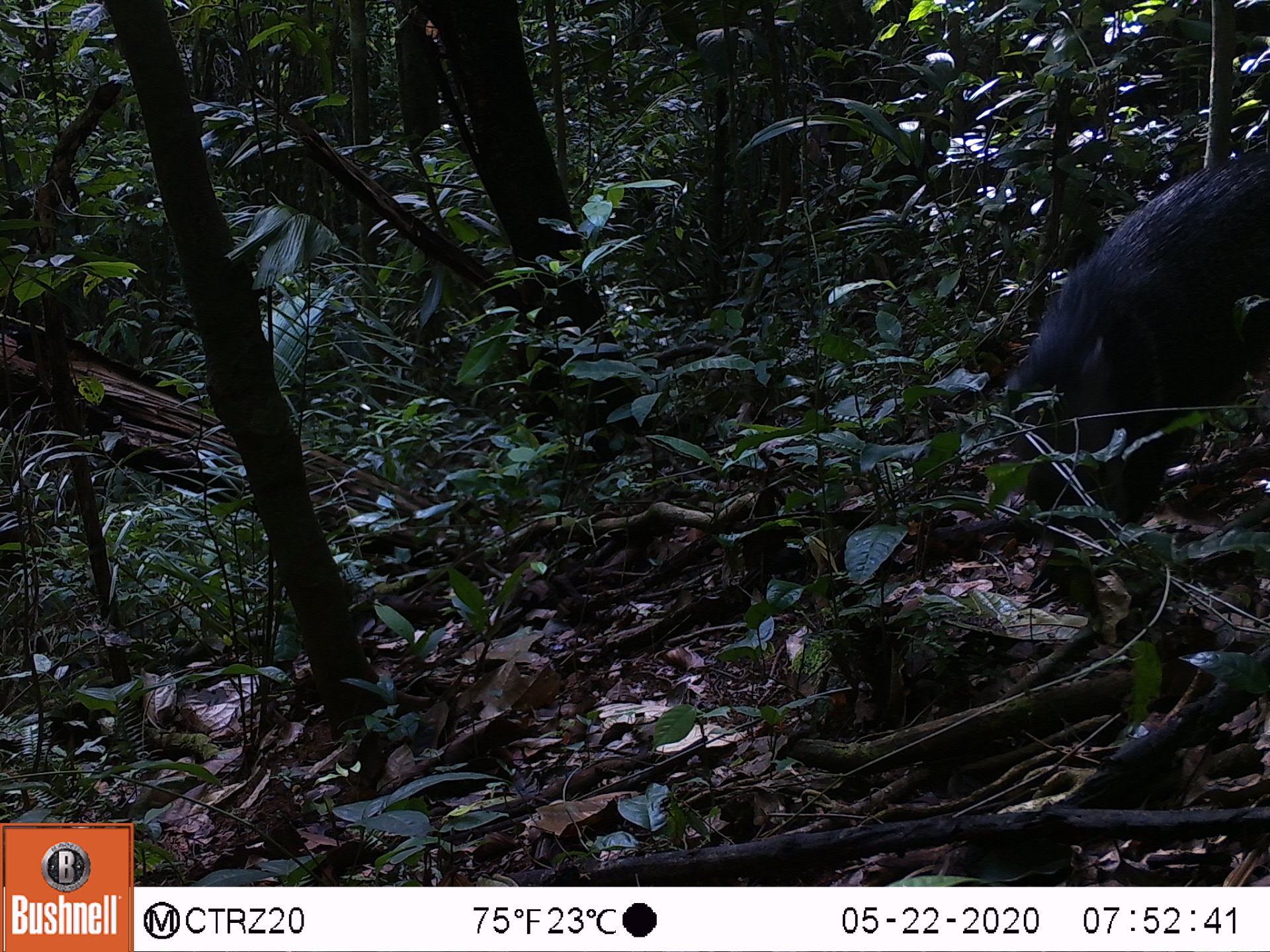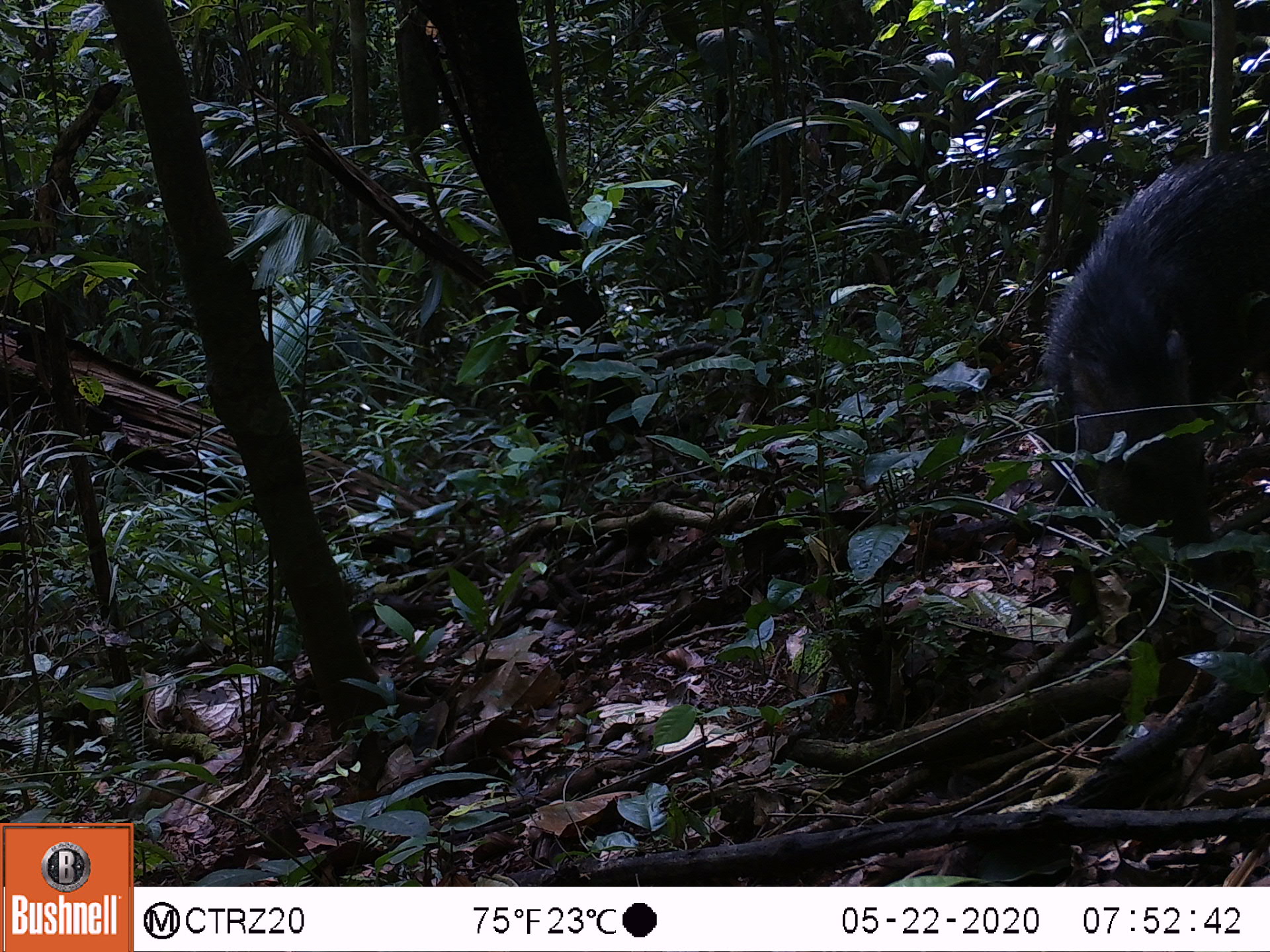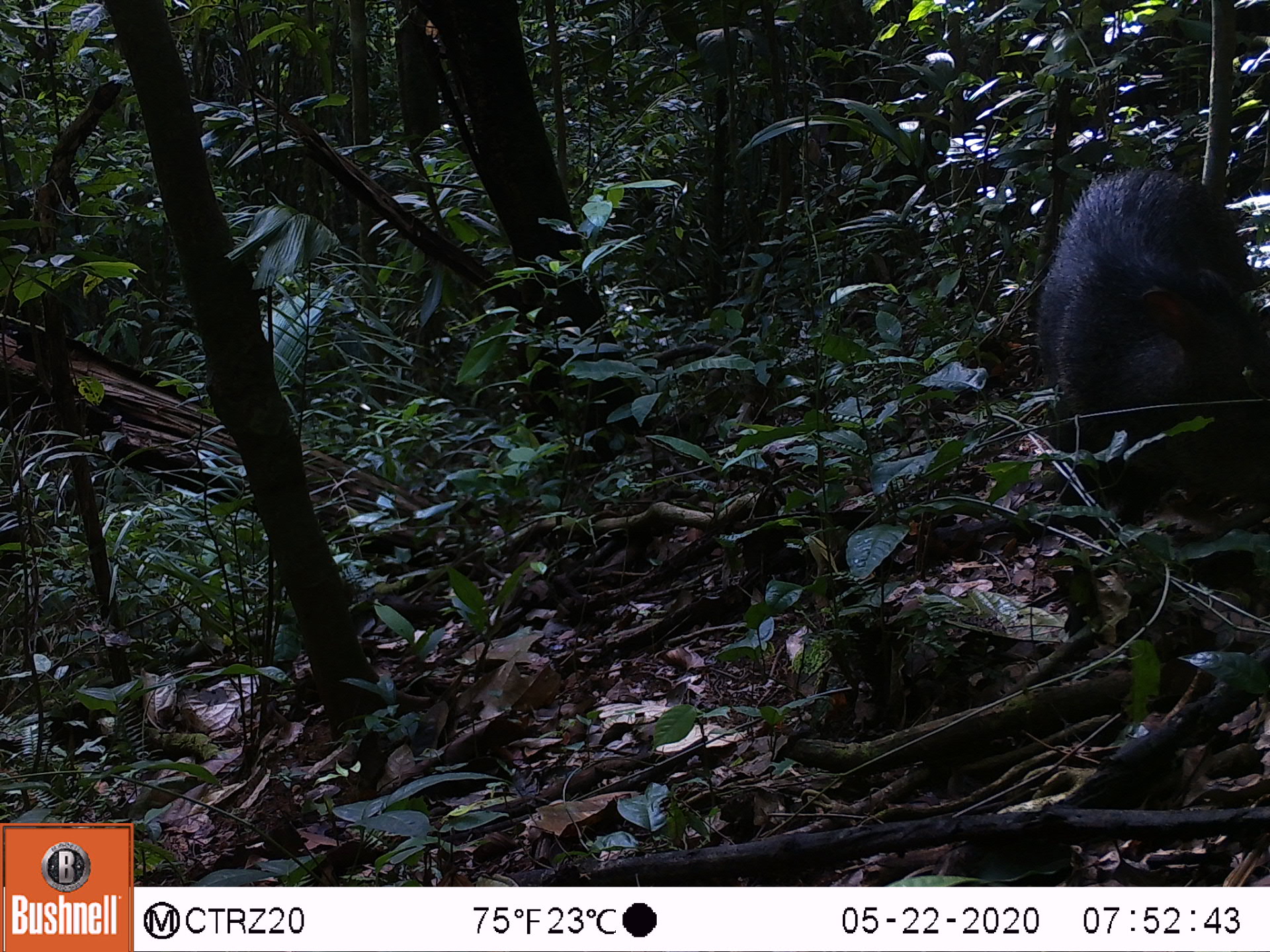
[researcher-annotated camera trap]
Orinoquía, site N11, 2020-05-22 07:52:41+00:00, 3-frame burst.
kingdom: Animalia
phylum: Chordata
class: Mammalia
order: Artiodactyla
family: Tayassuidae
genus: Pecari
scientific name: Pecari tajacu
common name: collared peccary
Collared peccary (Pecari tajacu).